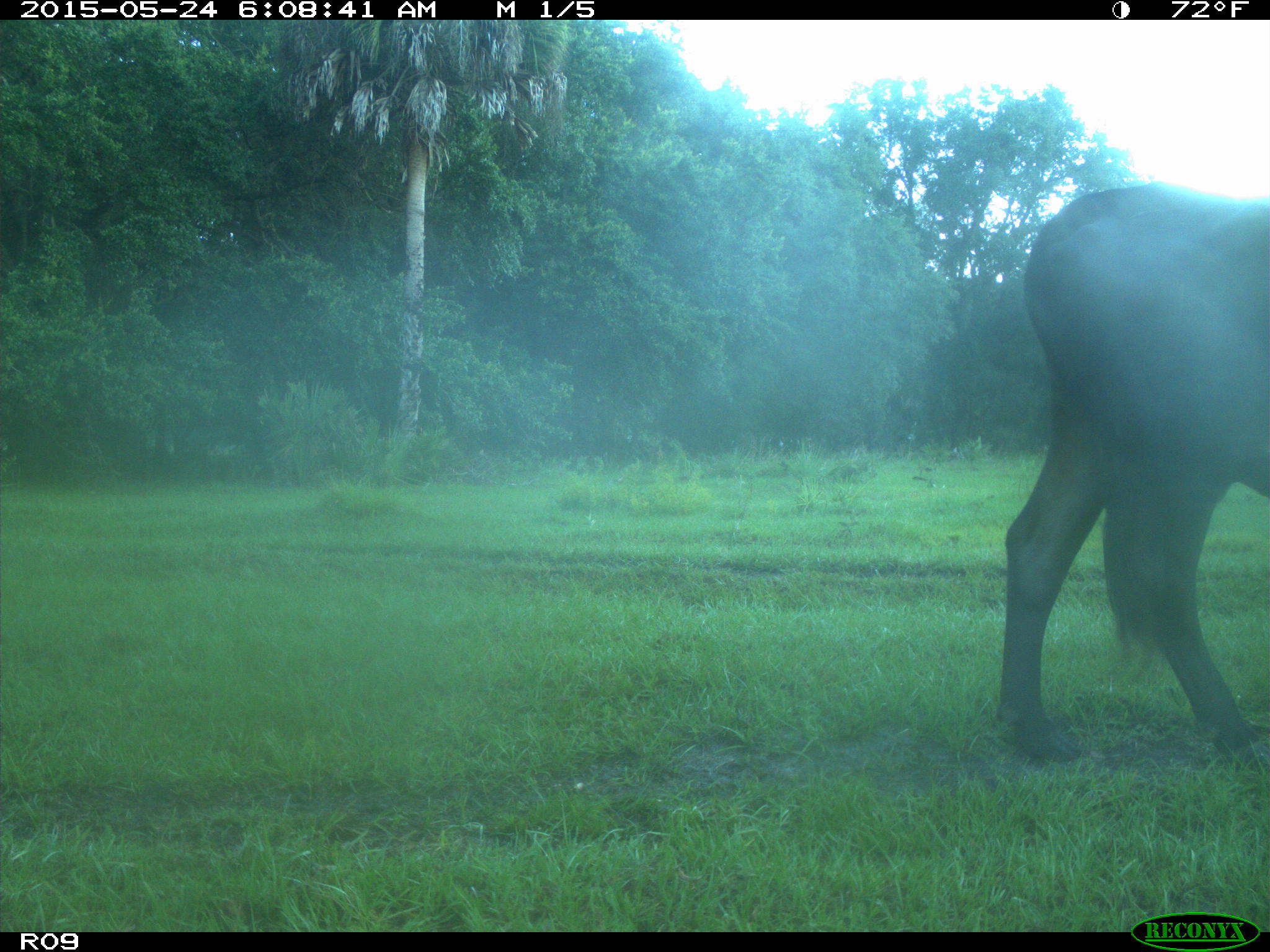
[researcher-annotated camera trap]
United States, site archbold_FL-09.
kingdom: Animalia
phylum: Chordata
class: Mammalia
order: Artiodactyla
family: Bovidae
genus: Bos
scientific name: Bos taurus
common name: domestic cow